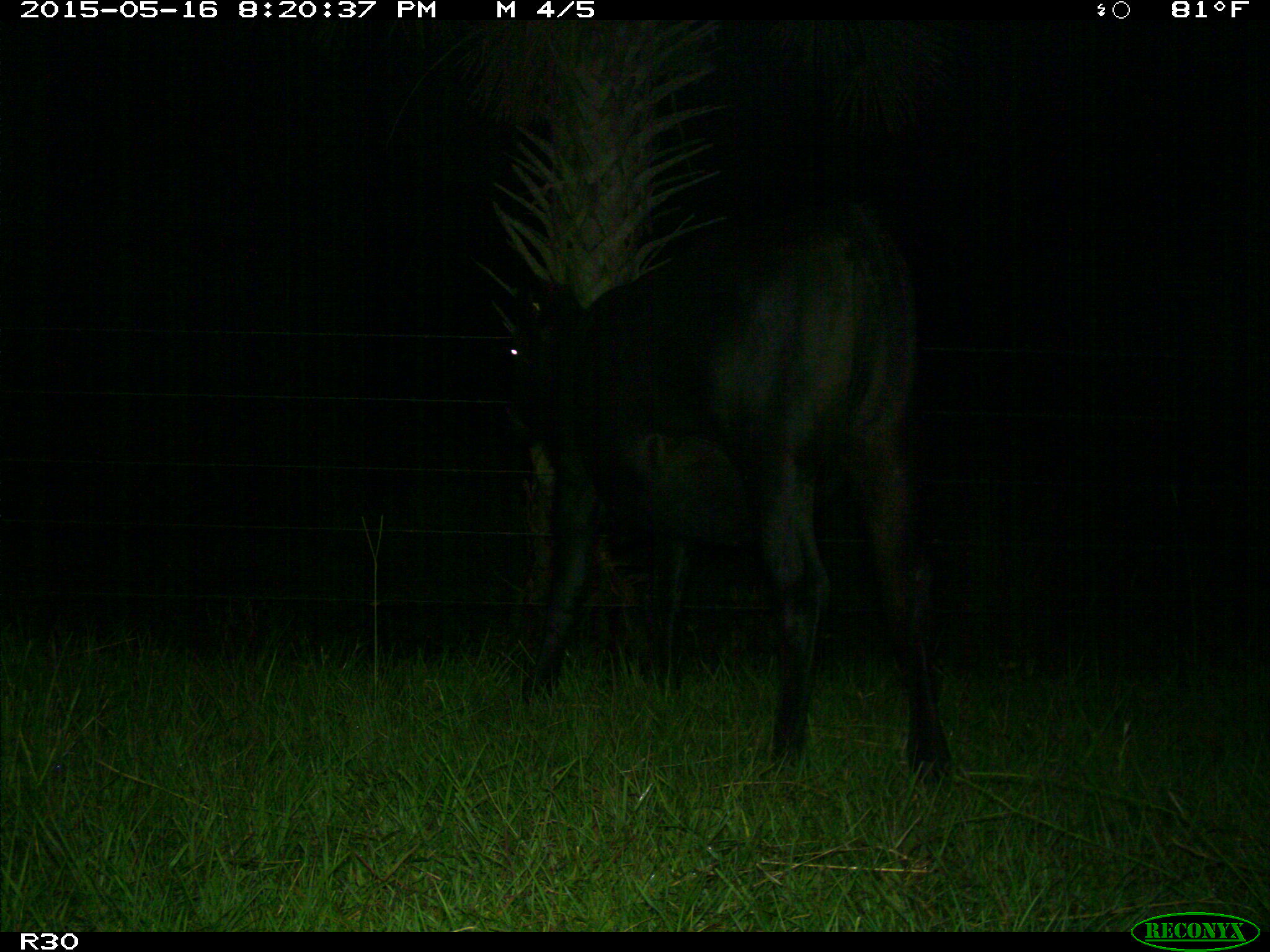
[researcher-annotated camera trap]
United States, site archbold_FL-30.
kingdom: Animalia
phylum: Chordata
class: Mammalia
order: Artiodactyla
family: Bovidae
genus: Bos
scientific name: Bos taurus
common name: domestic cow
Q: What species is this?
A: Bos taurus (domestic cow).